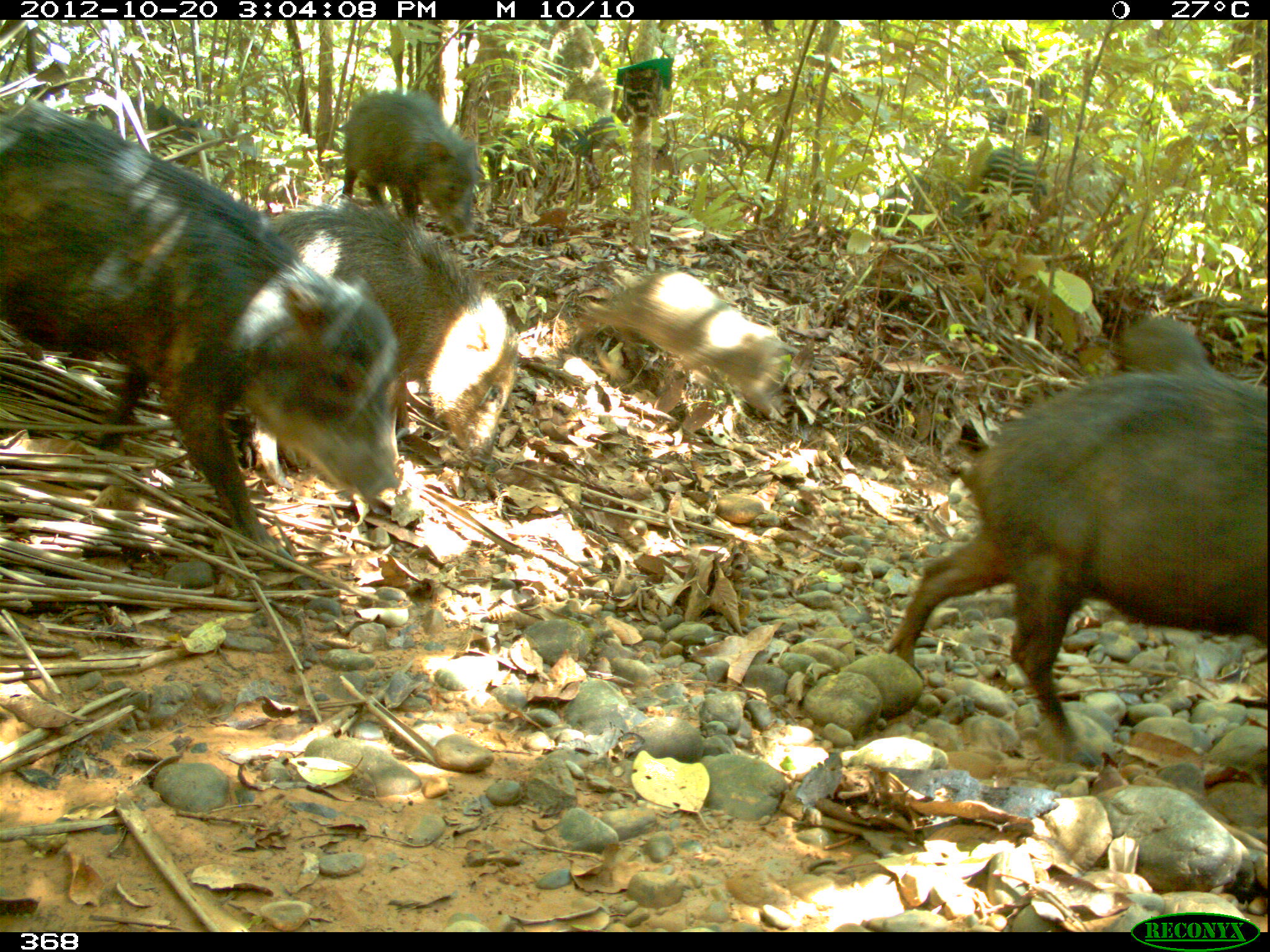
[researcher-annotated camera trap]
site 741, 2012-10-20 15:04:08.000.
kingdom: Animalia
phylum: Chordata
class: Mammalia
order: Artiodactyla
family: Tayassuidae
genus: Tayassu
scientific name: Tayassu pecari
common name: white-lipped peccary